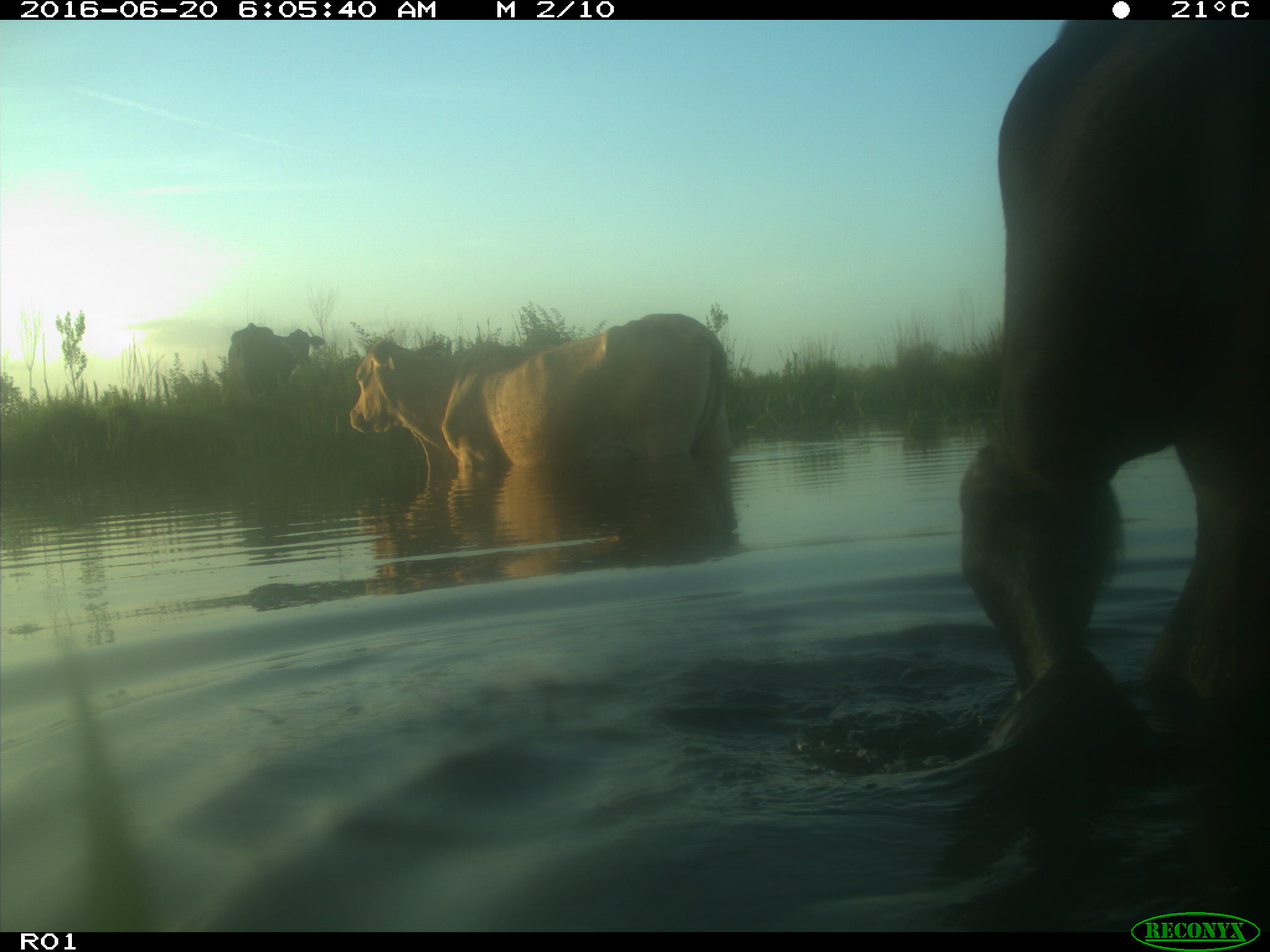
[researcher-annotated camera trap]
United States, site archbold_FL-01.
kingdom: Animalia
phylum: Chordata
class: Mammalia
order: Artiodactyla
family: Bovidae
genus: Bos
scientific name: Bos taurus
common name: domestic cow